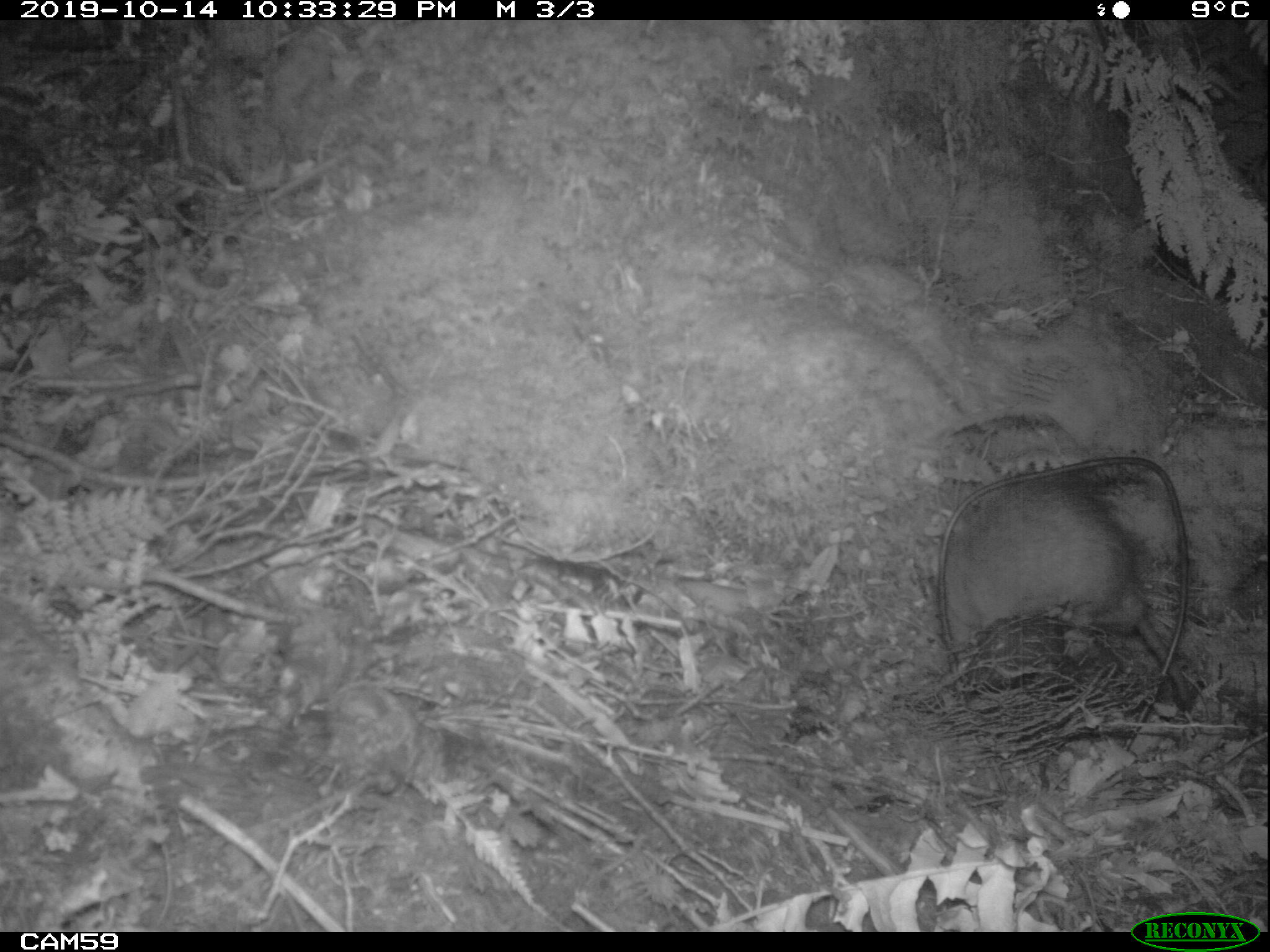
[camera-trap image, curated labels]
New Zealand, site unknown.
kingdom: Animalia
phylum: Chordata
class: Mammalia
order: Rodentia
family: Muridae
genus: Rattus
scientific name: Rattus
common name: rat